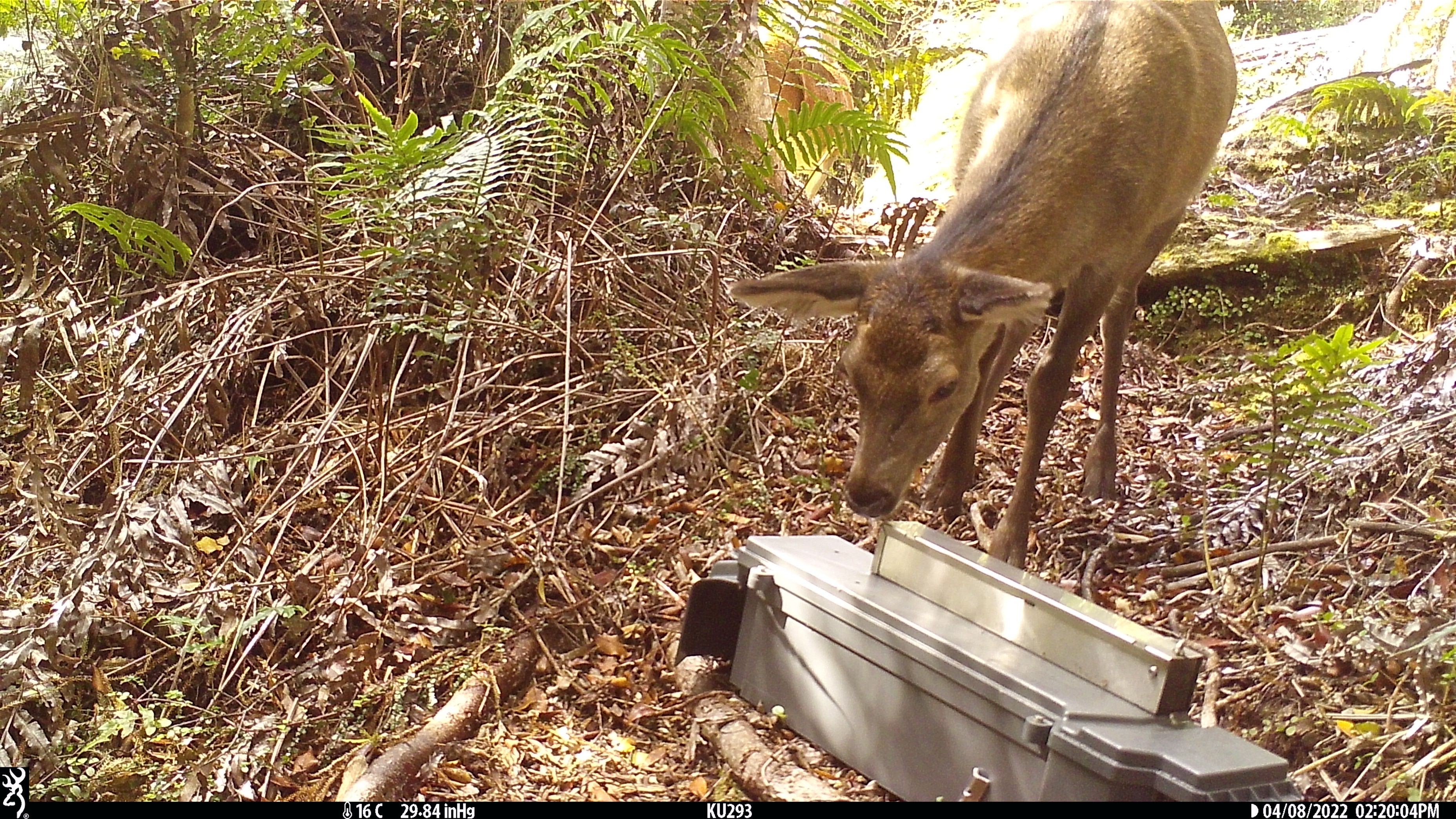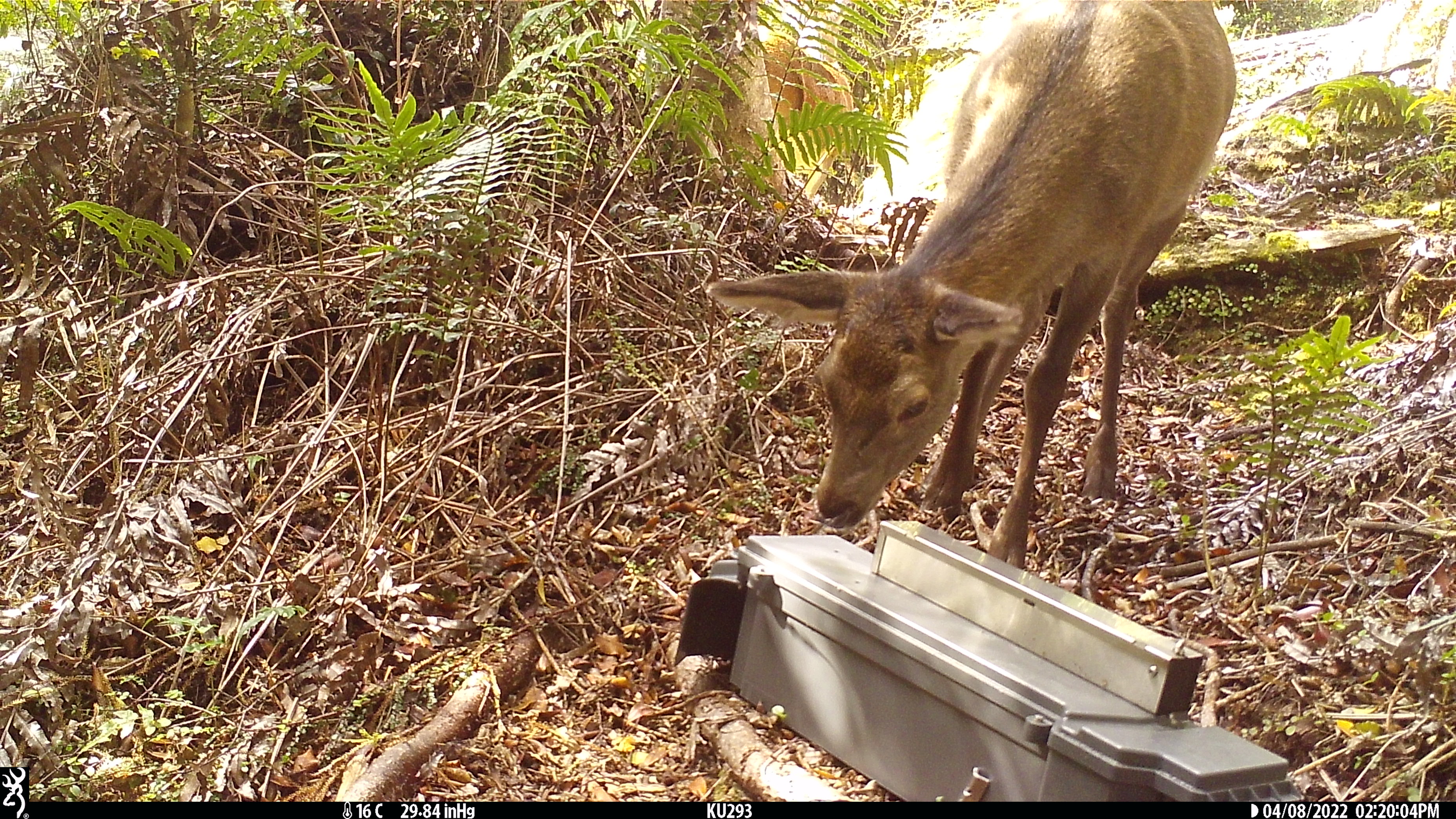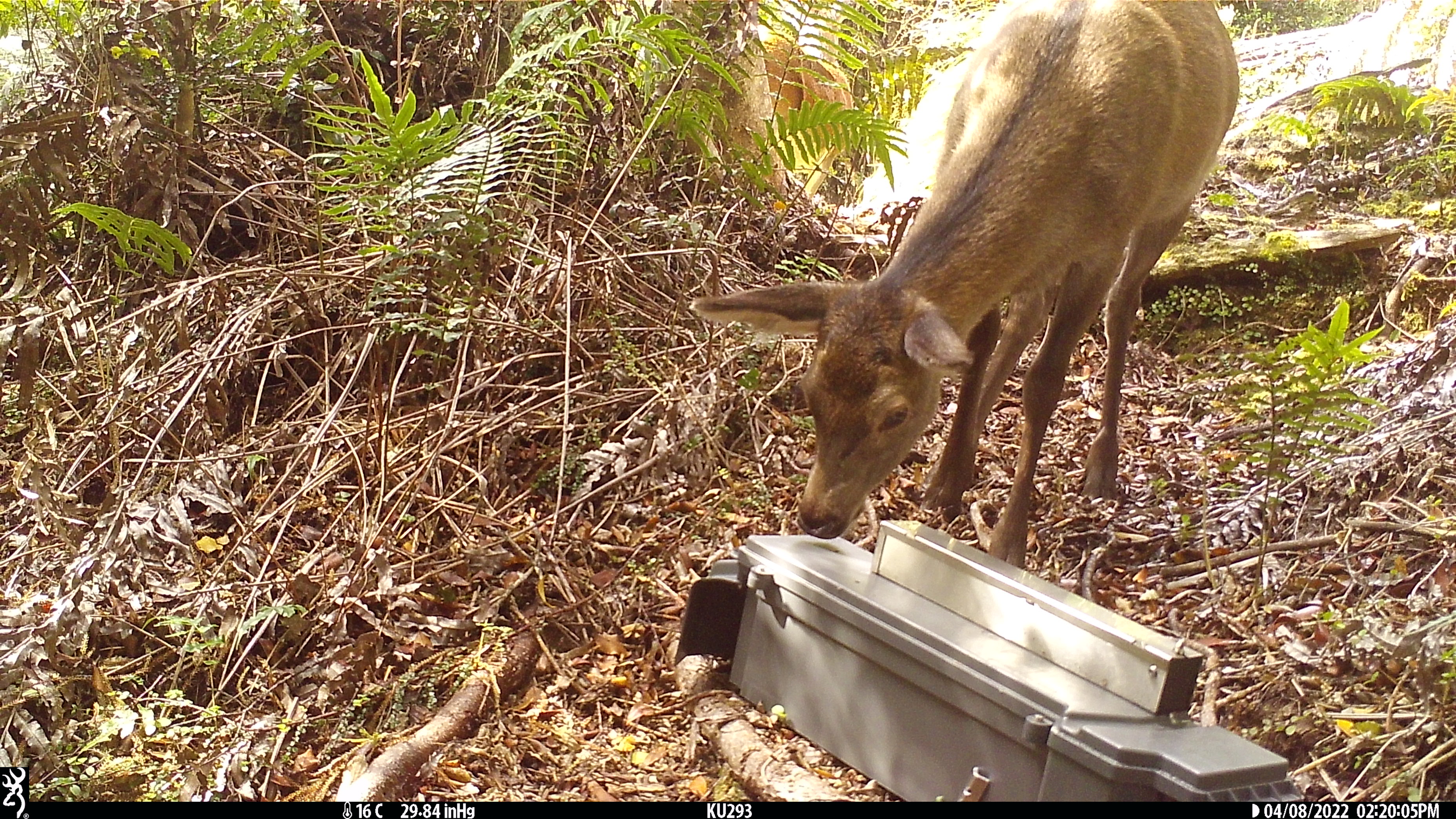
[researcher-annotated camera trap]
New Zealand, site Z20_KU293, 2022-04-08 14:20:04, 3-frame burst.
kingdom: Animalia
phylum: Chordata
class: Mammalia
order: Artiodactyla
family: Cervidae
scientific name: Cervidae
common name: deer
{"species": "deer (Cervidae)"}